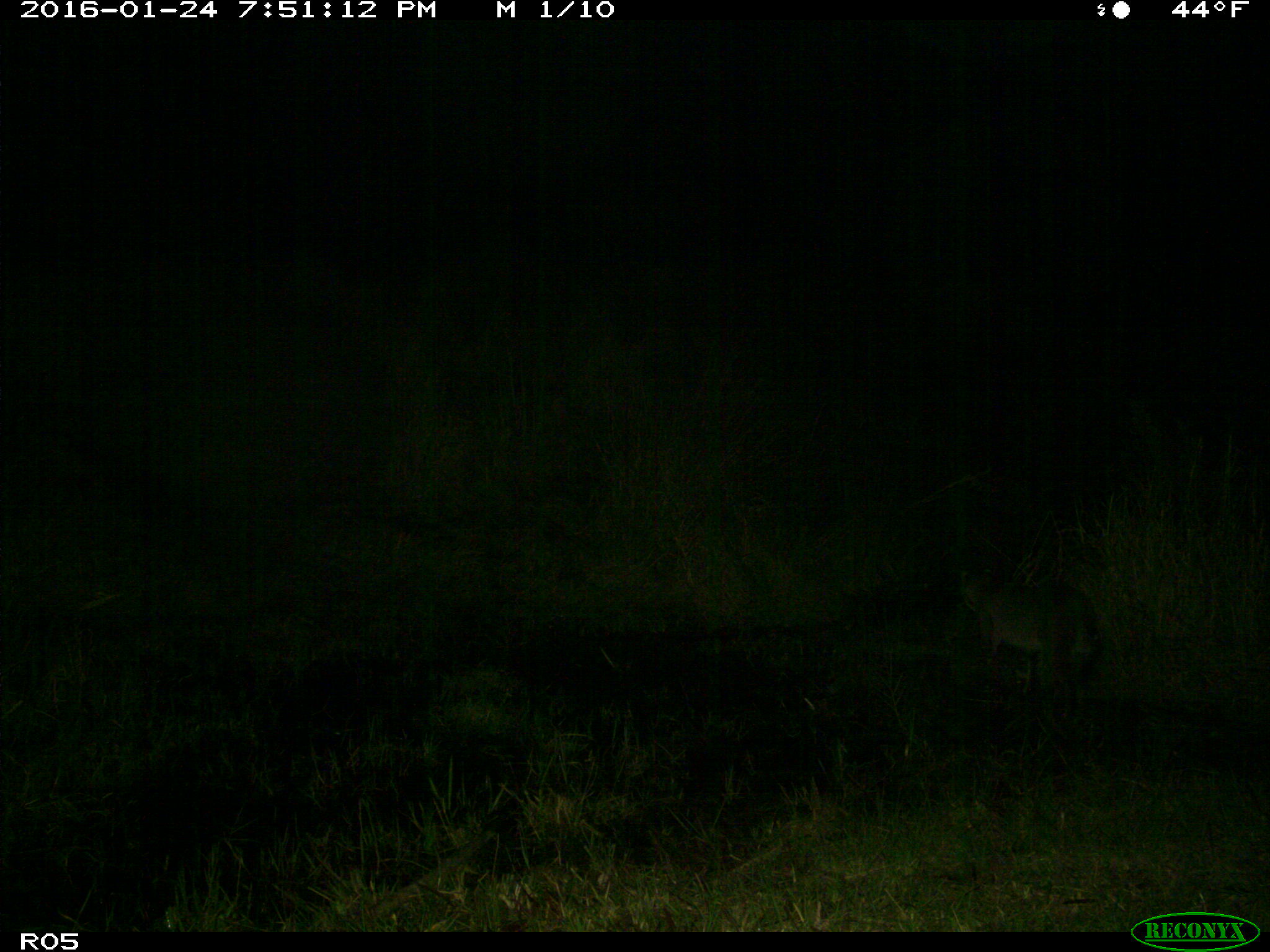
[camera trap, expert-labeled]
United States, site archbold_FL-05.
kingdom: Animalia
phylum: Chordata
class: Mammalia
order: Carnivora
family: Felidae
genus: Lynx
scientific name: Lynx rufus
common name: bobcat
Lynx rufus (bobcat).